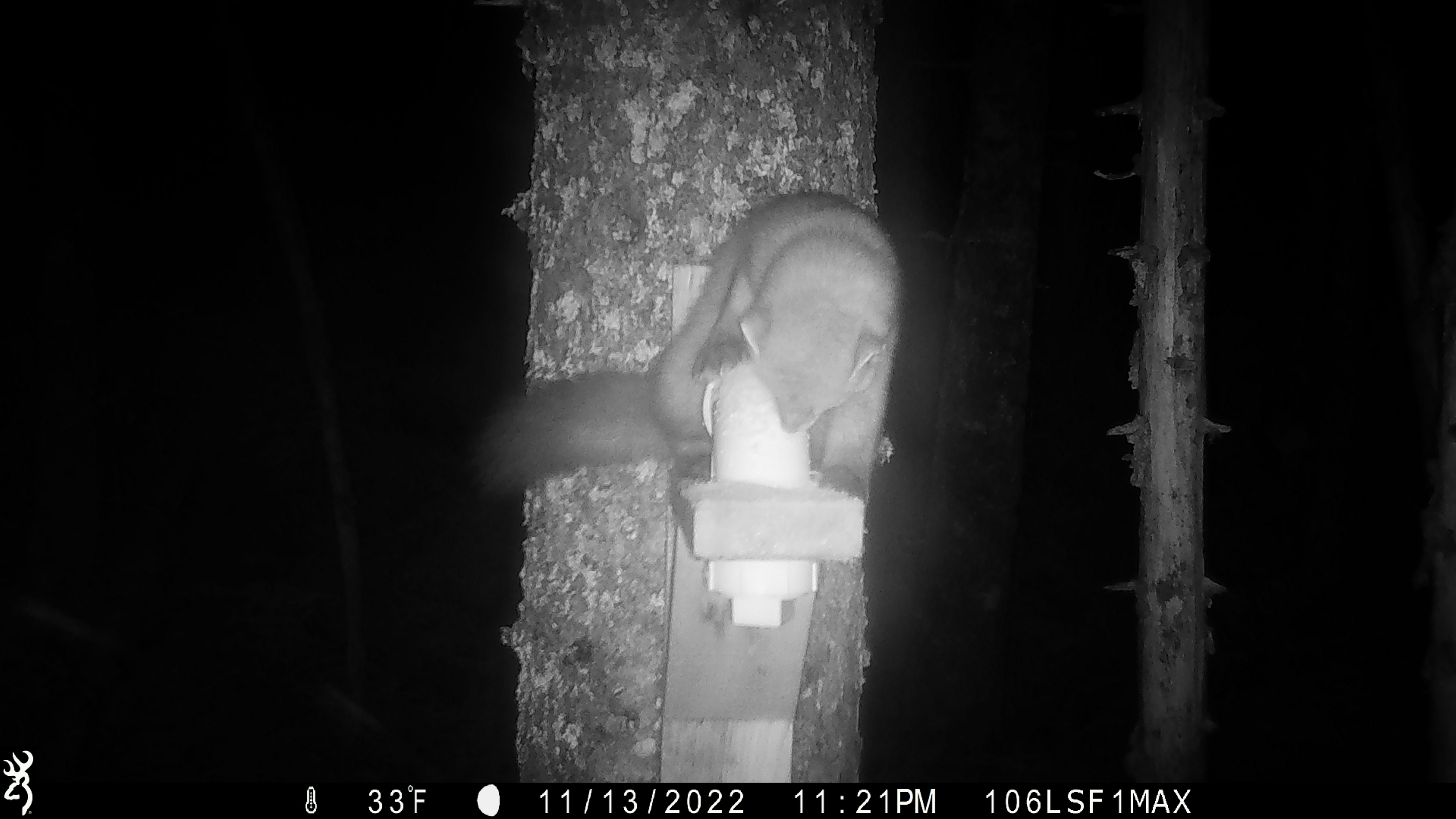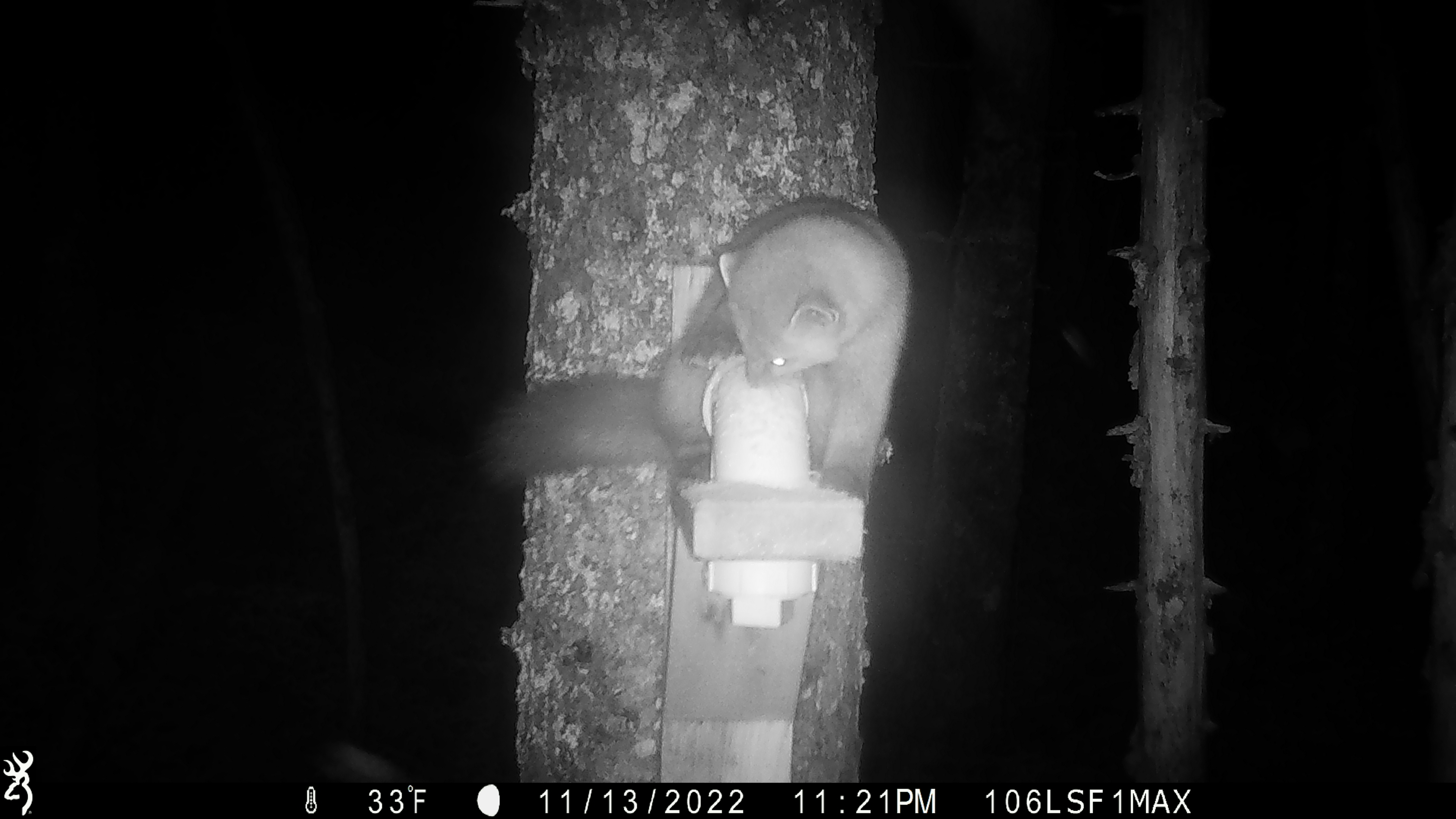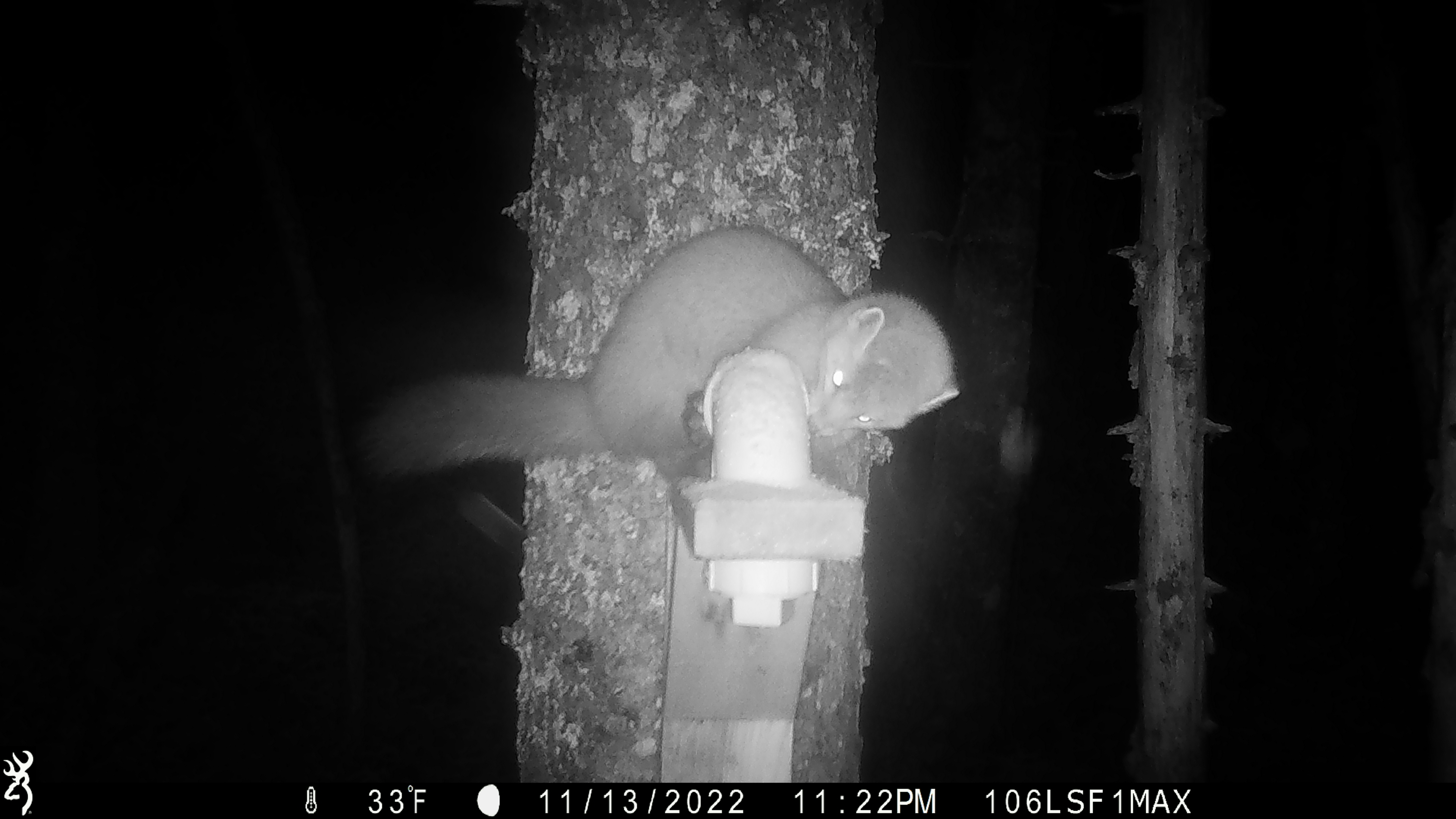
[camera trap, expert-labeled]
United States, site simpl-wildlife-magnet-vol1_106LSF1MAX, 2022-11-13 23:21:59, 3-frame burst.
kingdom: Animalia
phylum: Chordata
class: Mammalia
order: Carnivora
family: Mustelidae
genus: Martes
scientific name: Martes americana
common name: american marten